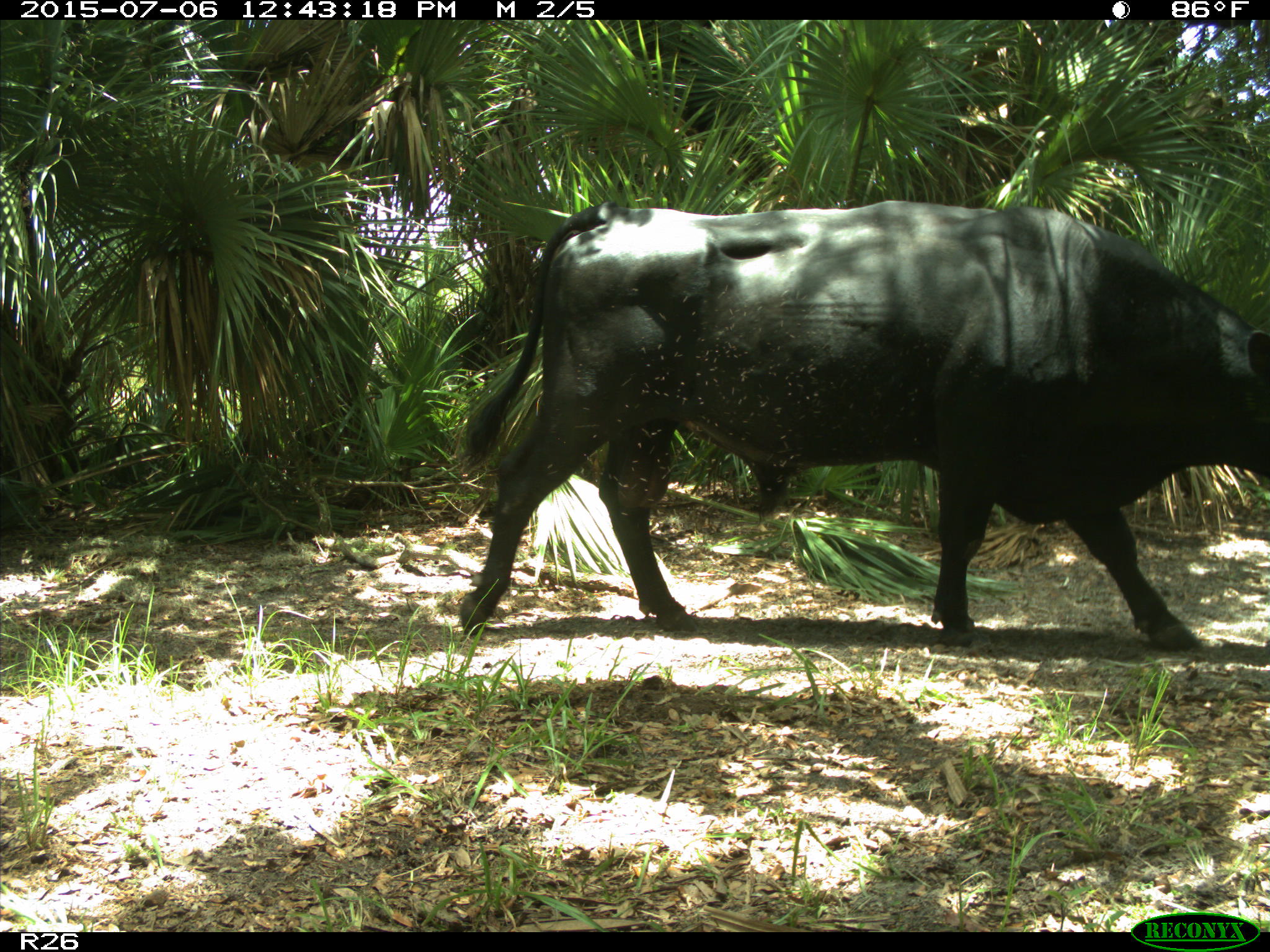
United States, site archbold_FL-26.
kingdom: Animalia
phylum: Chordata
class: Mammalia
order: Artiodactyla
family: Bovidae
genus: Bos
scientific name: Bos taurus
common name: domestic cow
Bos taurus (domestic cow).